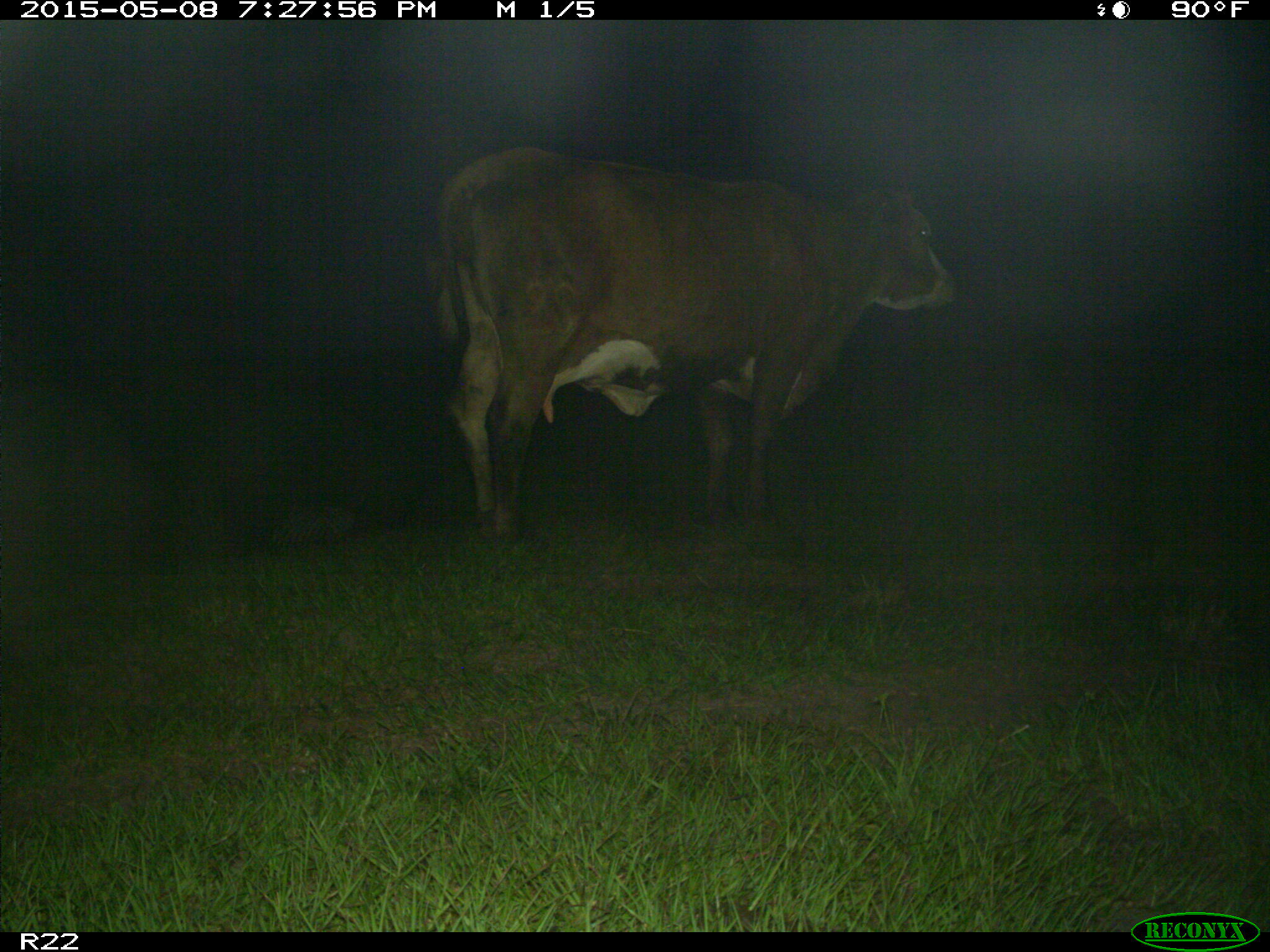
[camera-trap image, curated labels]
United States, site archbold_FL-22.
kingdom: Animalia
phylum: Chordata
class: Mammalia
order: Artiodactyla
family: Bovidae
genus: Bos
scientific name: Bos taurus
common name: domestic cow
Bos taurus (domestic cow).